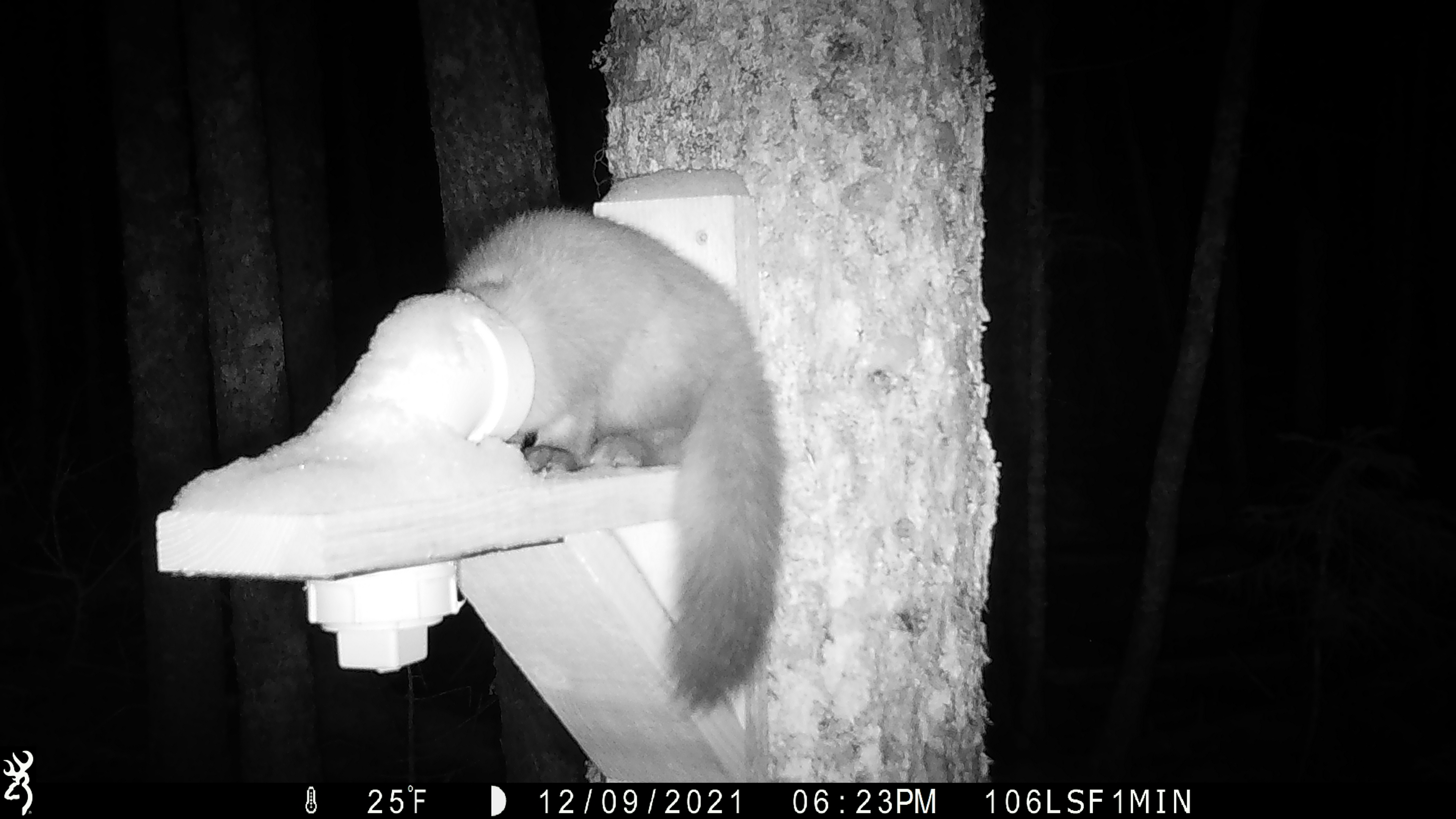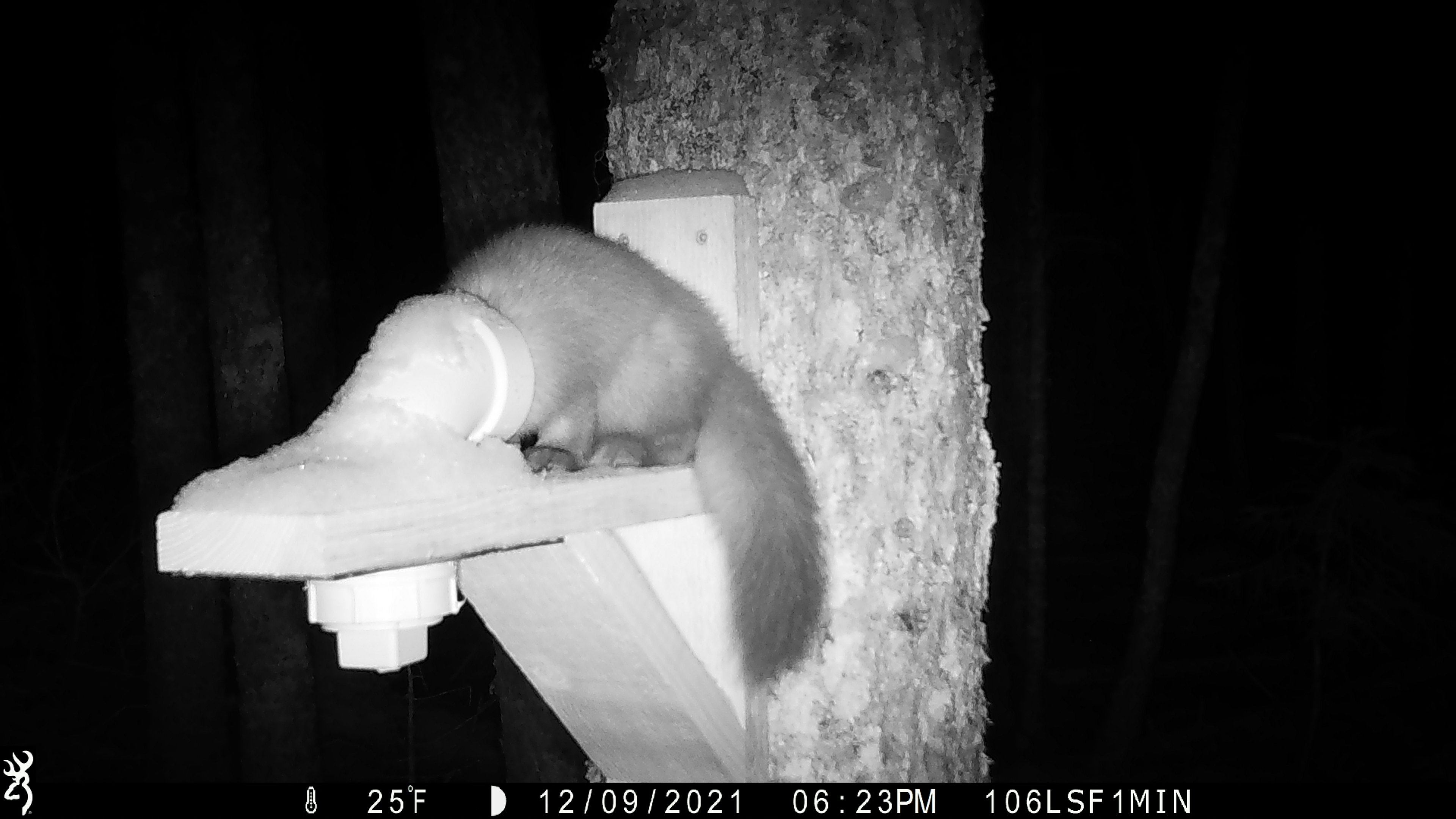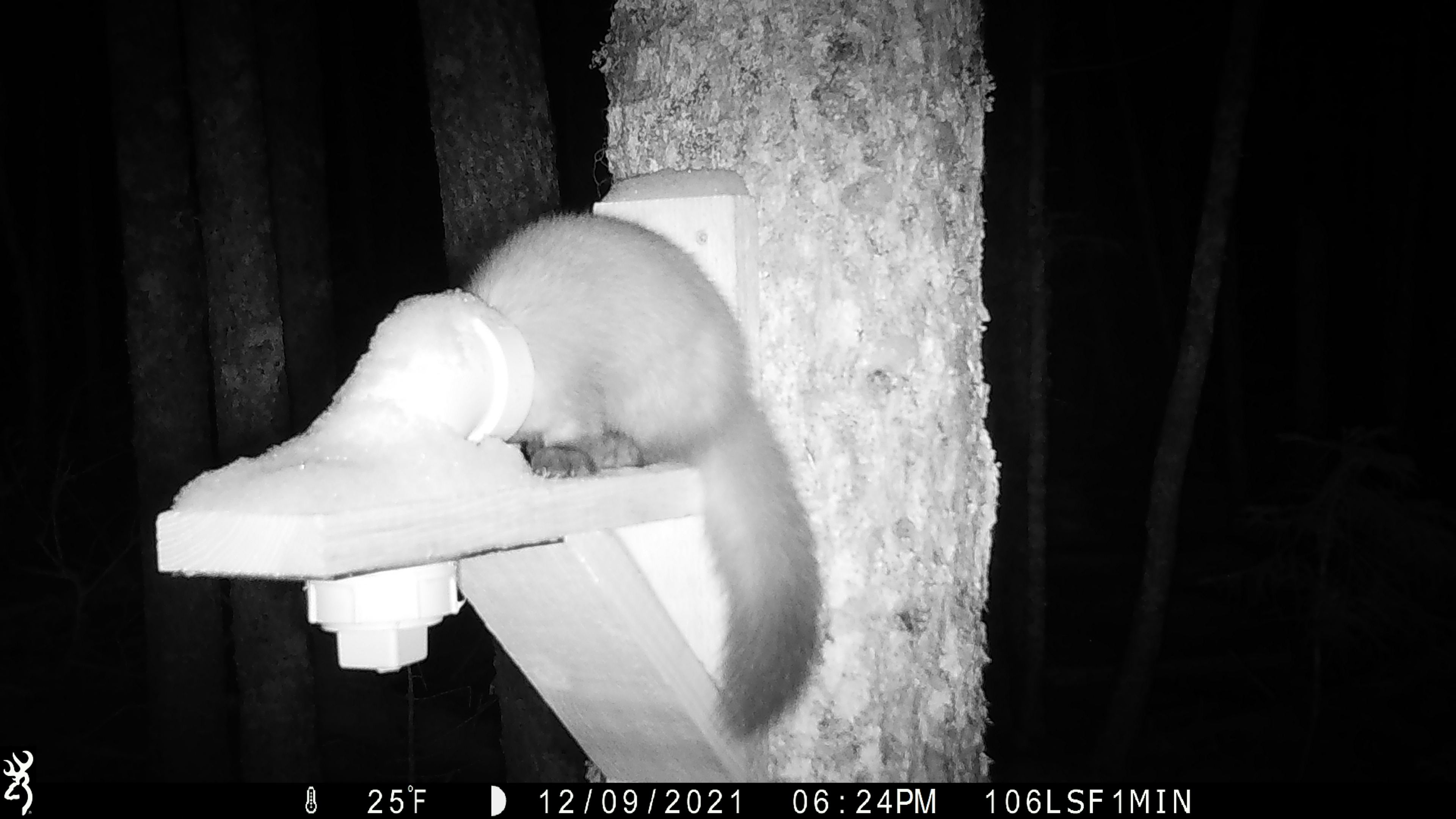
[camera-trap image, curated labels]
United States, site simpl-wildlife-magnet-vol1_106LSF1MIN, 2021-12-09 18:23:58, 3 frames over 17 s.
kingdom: Animalia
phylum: Chordata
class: Mammalia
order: Carnivora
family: Mustelidae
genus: Martes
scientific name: Martes americana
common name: american marten